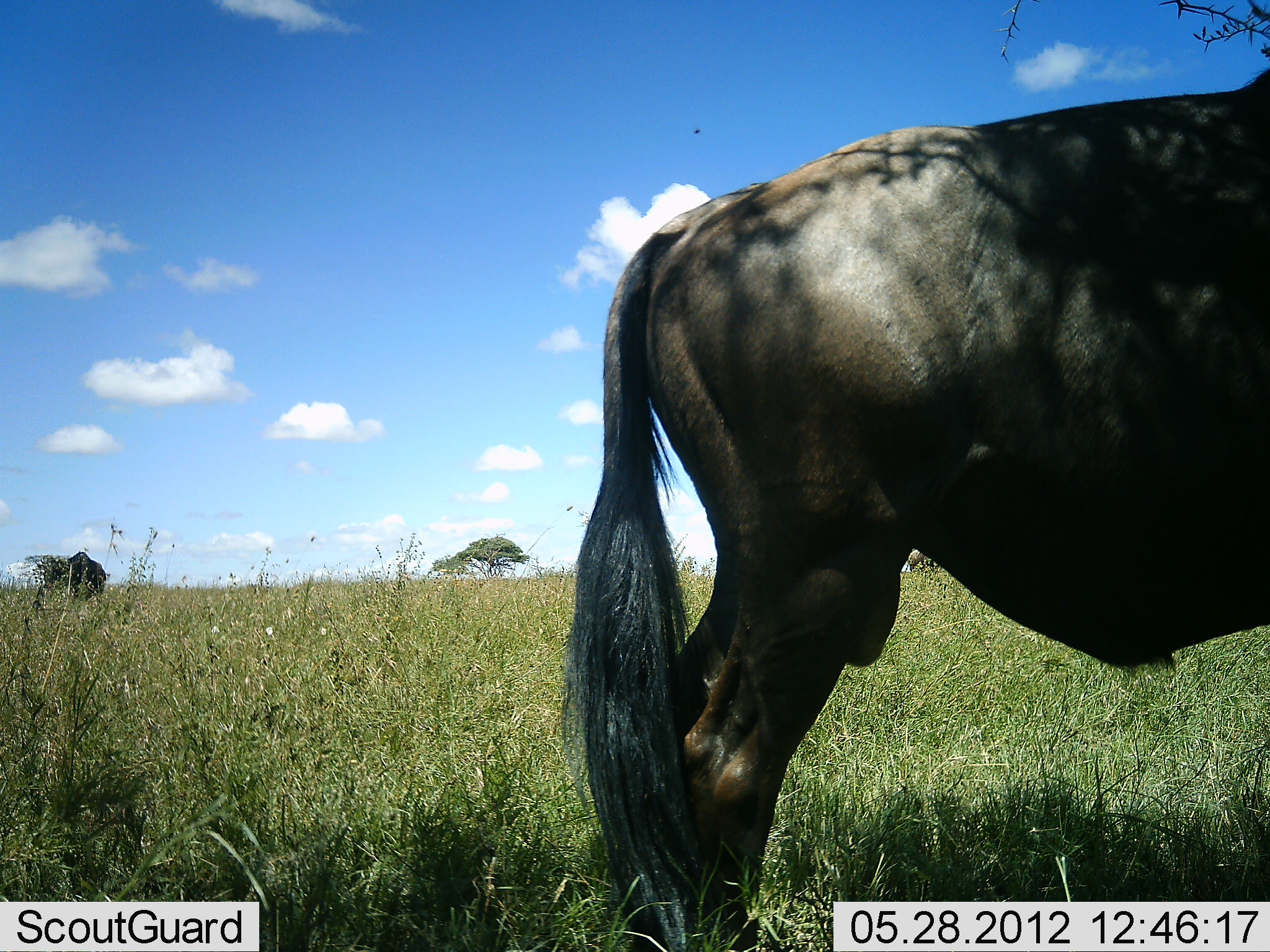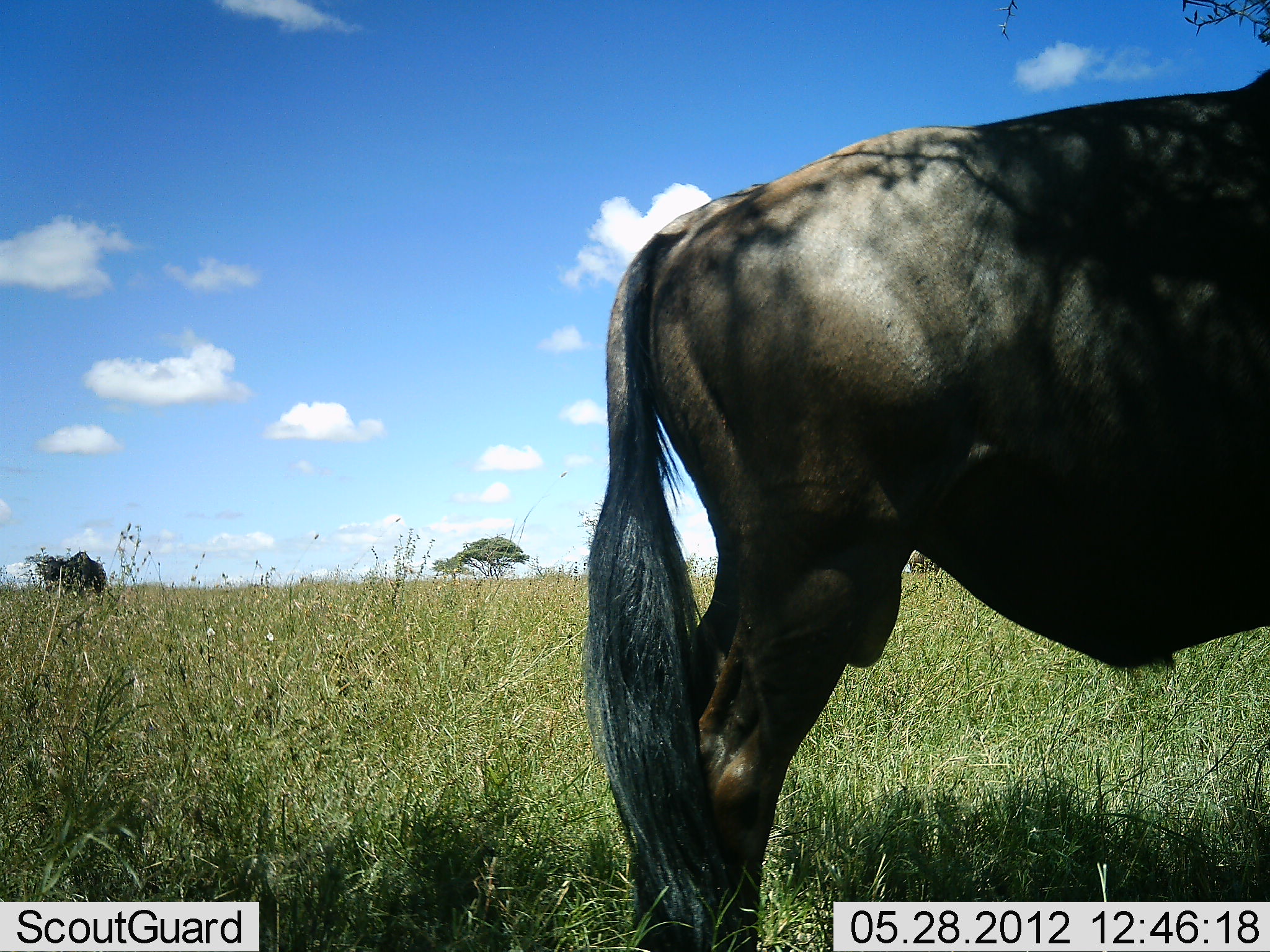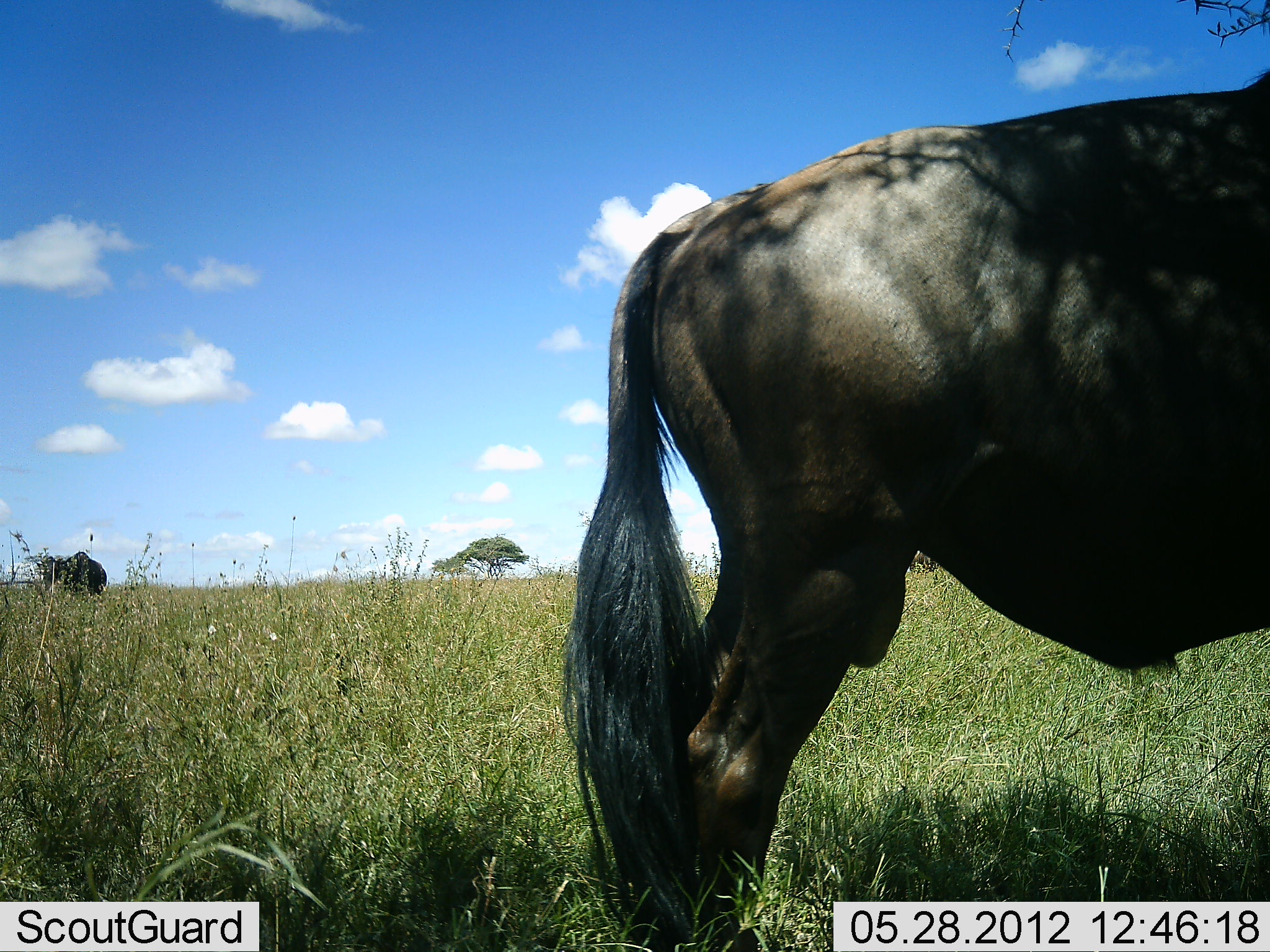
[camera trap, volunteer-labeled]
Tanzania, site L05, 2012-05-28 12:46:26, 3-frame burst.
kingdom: Animalia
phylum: Chordata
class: Mammalia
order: Artiodactyla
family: Bovidae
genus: Connochaetes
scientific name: Connochaetes taurinus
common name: blue wildebeest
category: wildebeest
Wildebeest (blue wildebeest) (Connochaetes taurinus), count 2. Behavior (volunteer vote fractions): standing 100%, resting 0%, moving 0%, interacting 0%. Young present (vote fraction): 0%. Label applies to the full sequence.